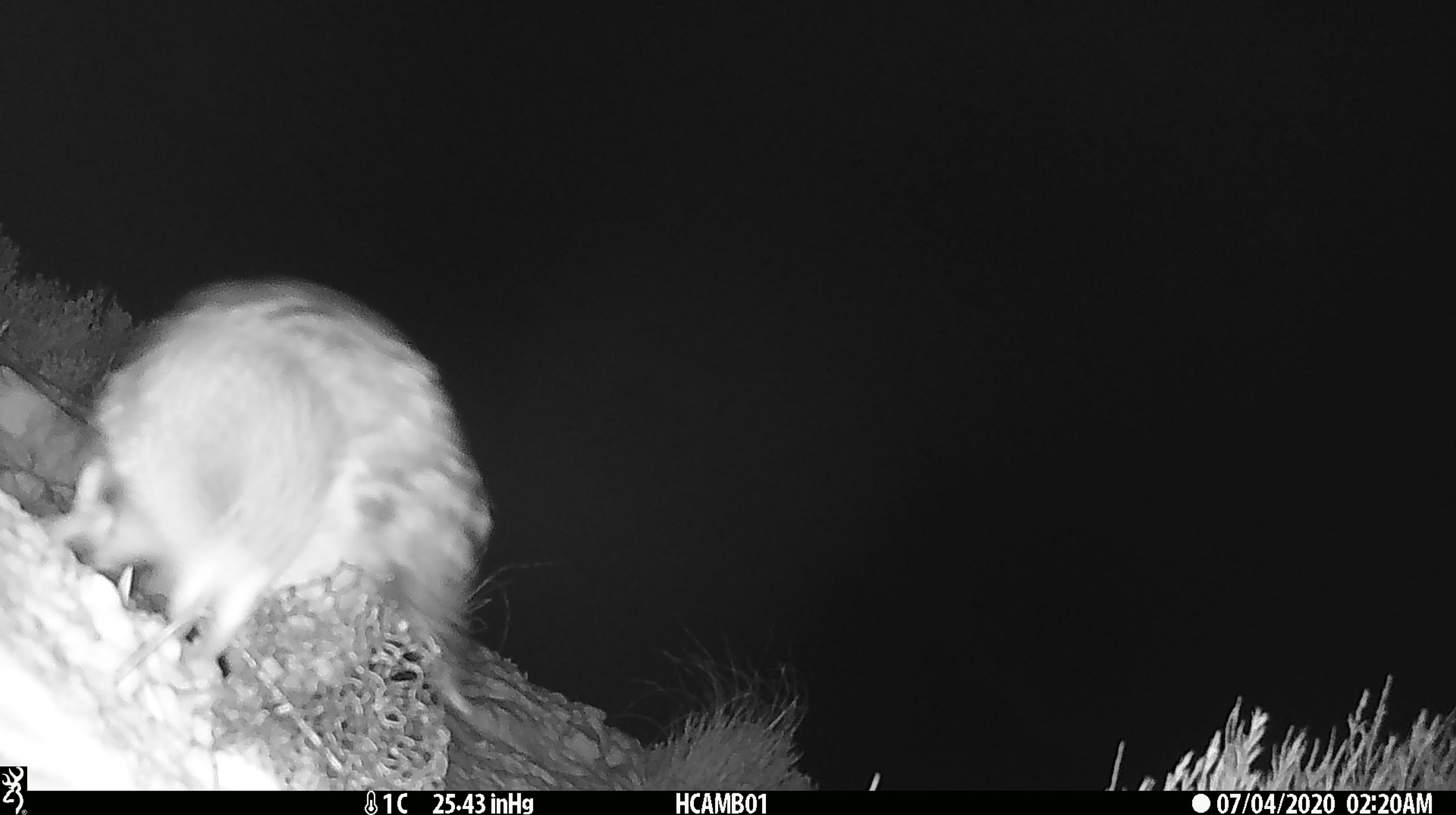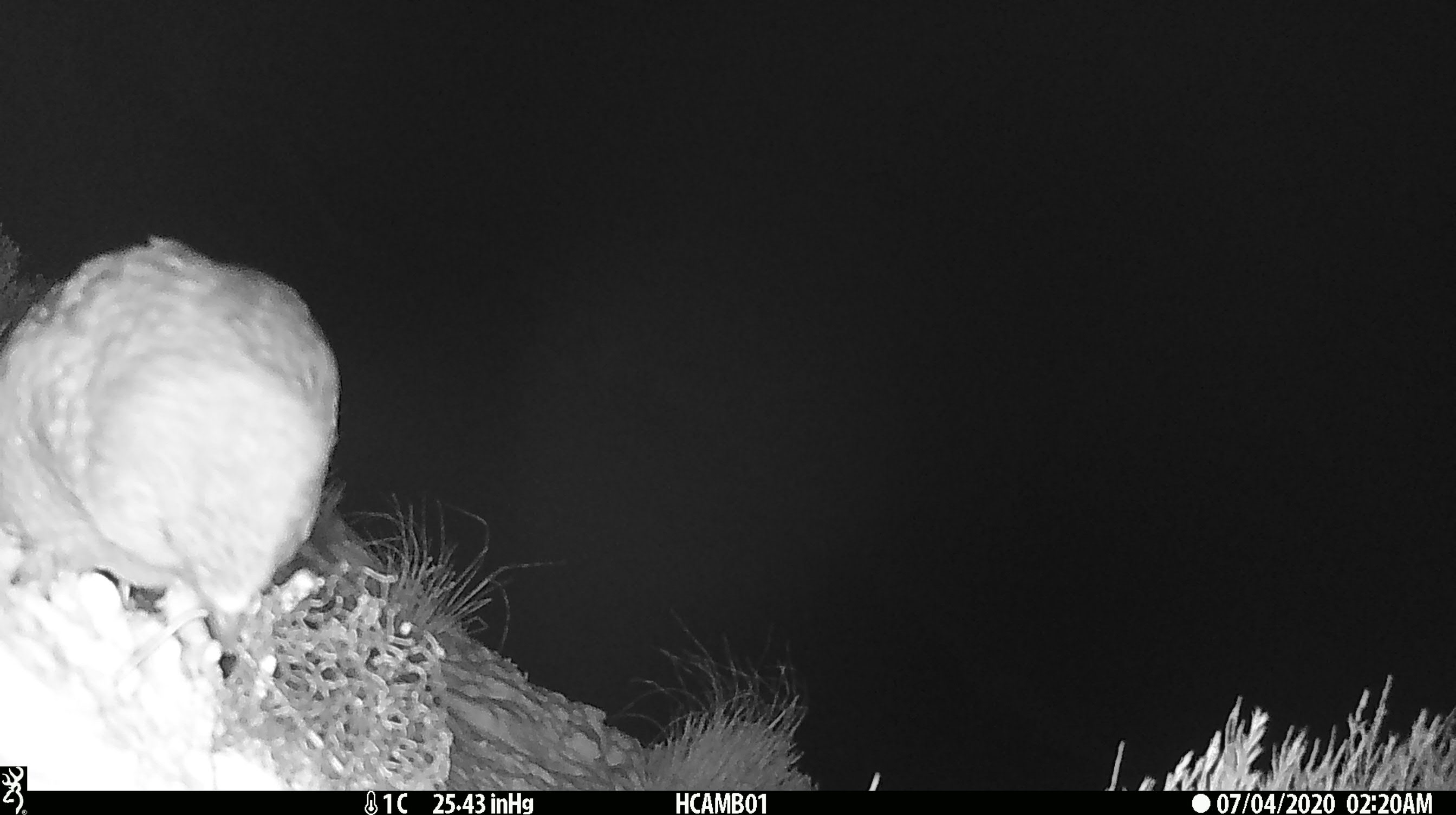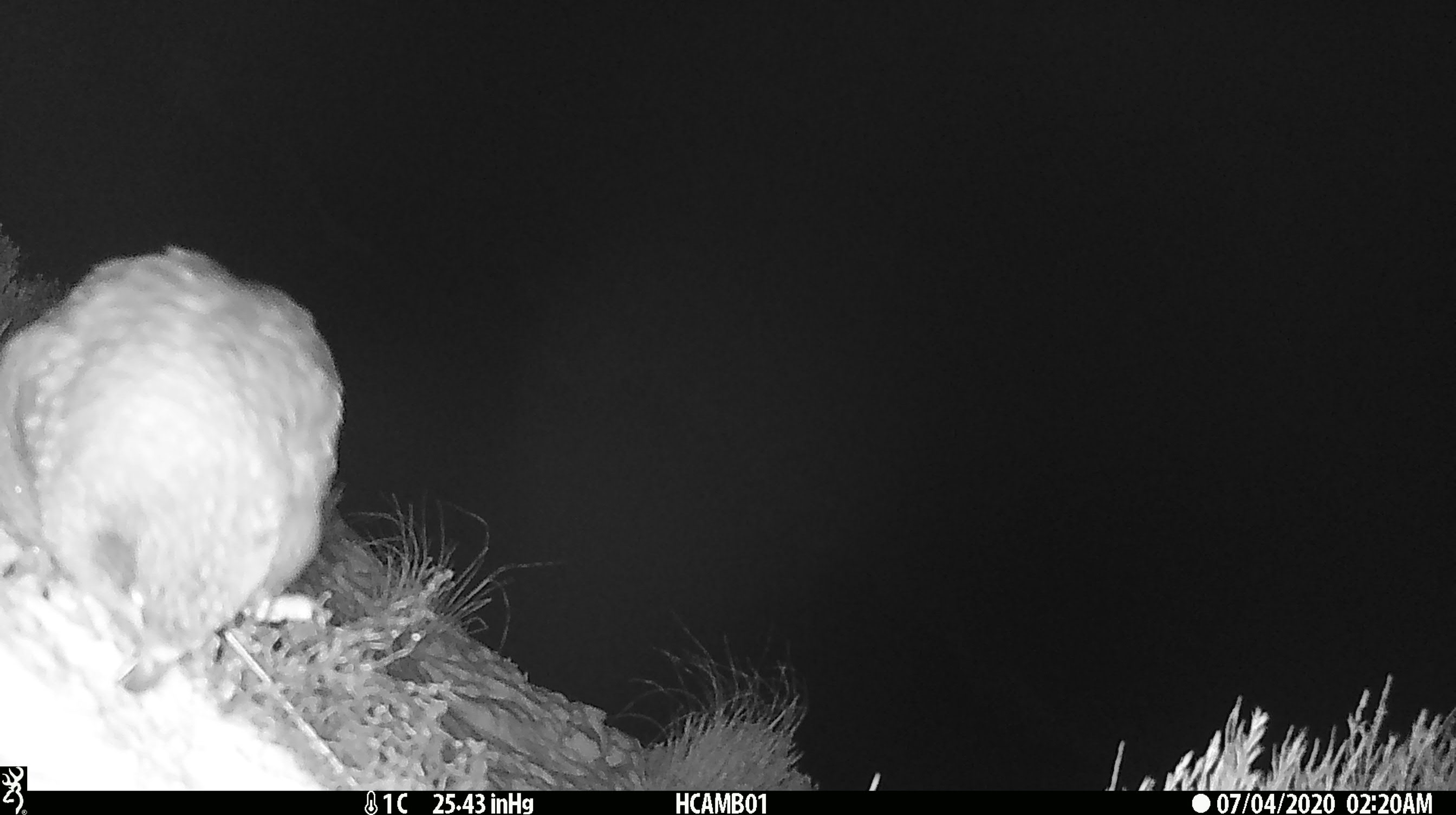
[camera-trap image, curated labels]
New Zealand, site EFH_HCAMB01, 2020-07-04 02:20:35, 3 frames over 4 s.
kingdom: Animalia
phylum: Chordata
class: Aves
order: Psittaciformes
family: Strigopidae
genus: Nestor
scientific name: Nestor notabilis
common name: kea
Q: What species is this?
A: Kea (Nestor notabilis).